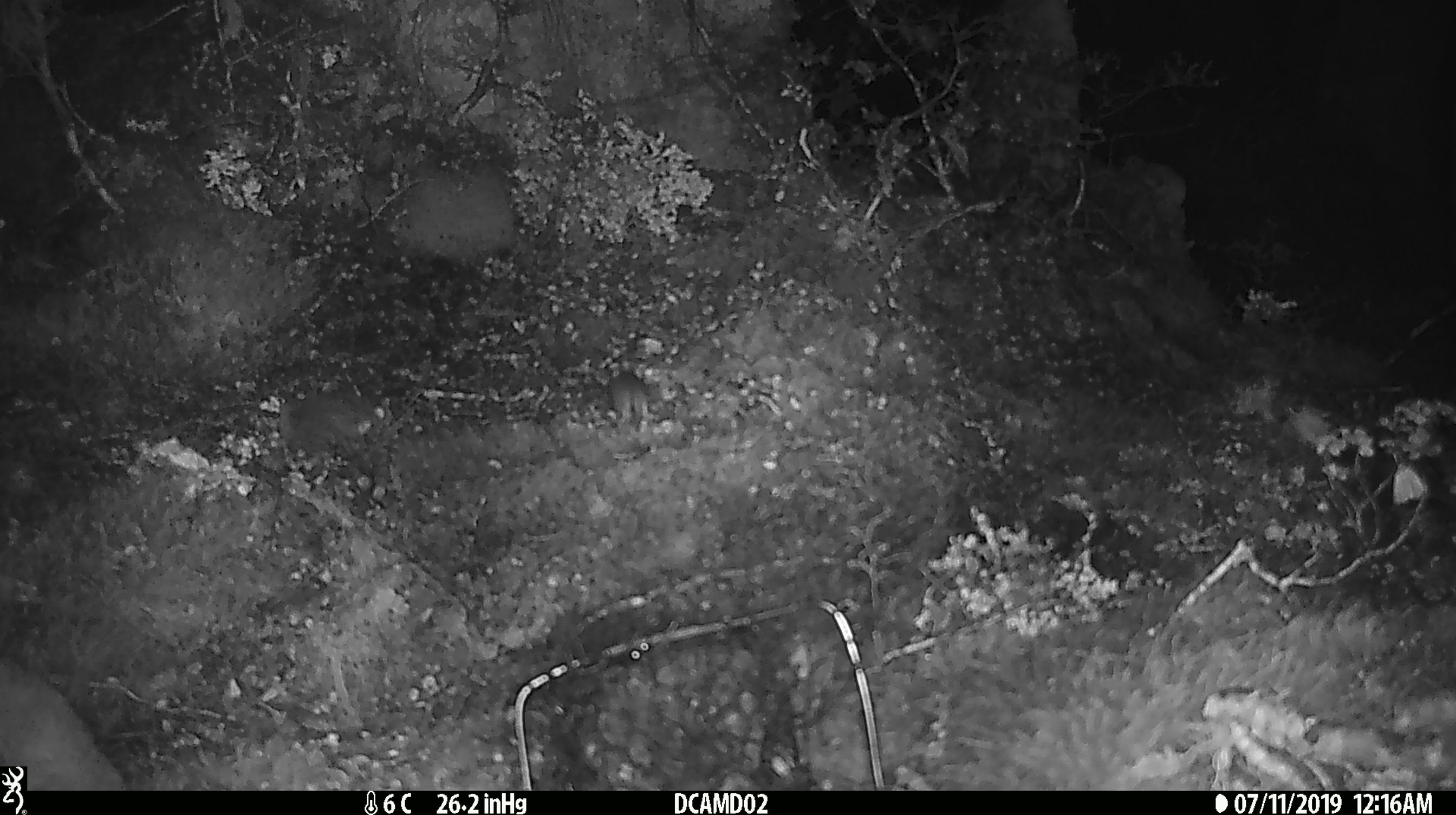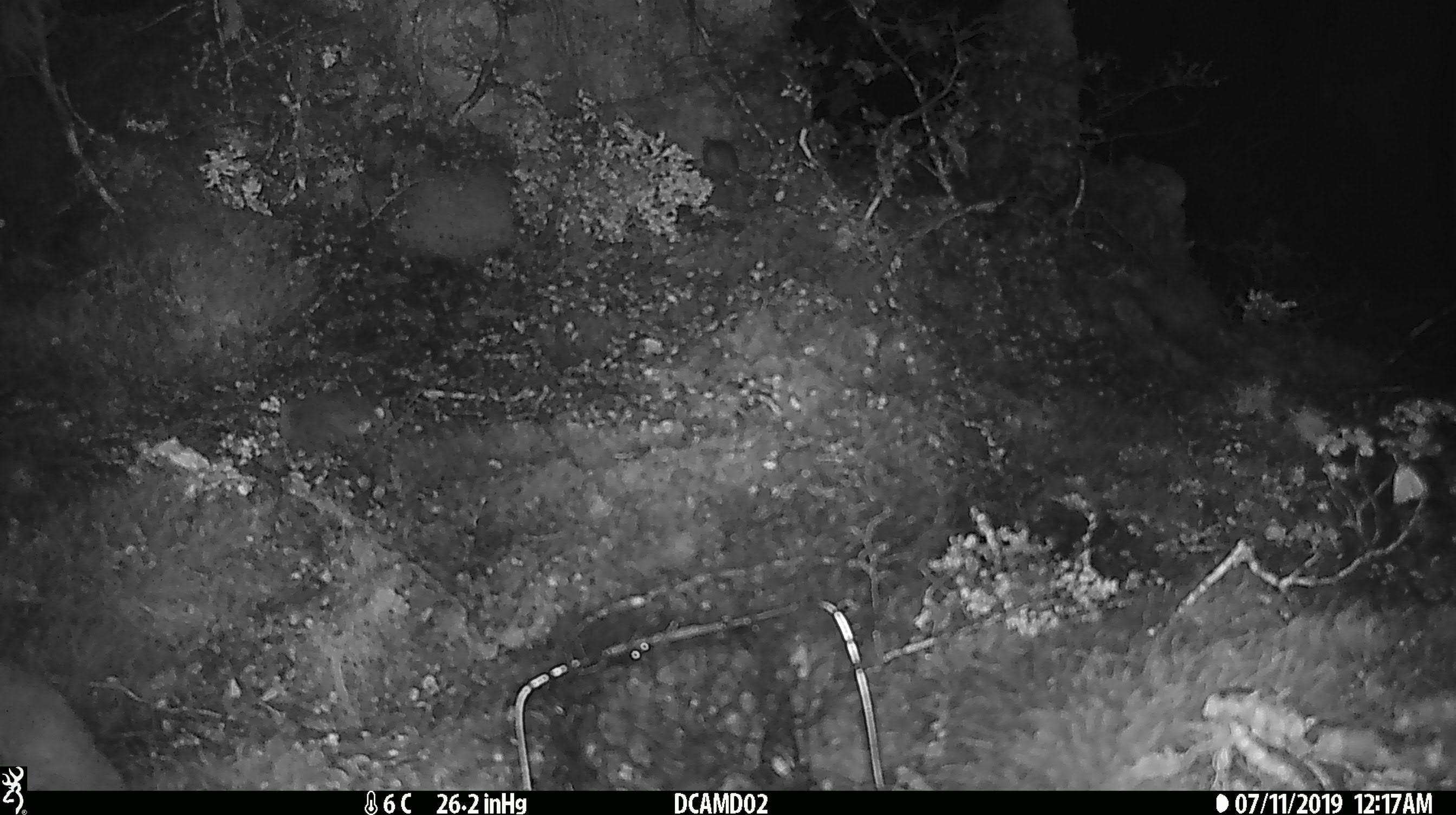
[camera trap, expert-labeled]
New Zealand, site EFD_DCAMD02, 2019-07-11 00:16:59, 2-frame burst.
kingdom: Animalia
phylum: Chordata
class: Mammalia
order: Rodentia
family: Muridae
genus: Mus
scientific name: Mus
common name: mouse